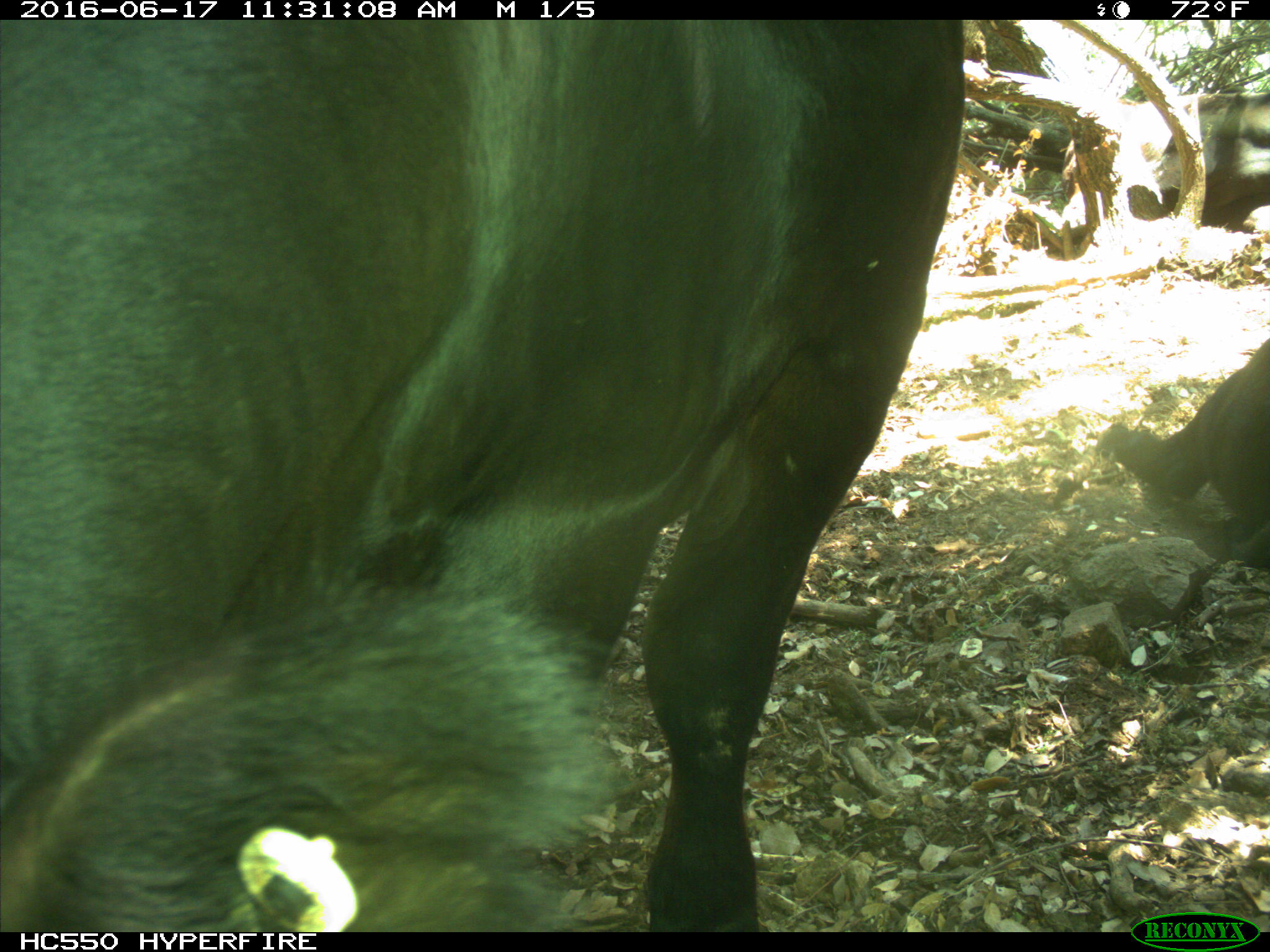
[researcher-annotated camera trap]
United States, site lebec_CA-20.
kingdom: Animalia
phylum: Chordata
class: Mammalia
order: Artiodactyla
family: Bovidae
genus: Bos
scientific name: Bos taurus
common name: domestic cow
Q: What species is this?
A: Bos taurus (domestic cow).